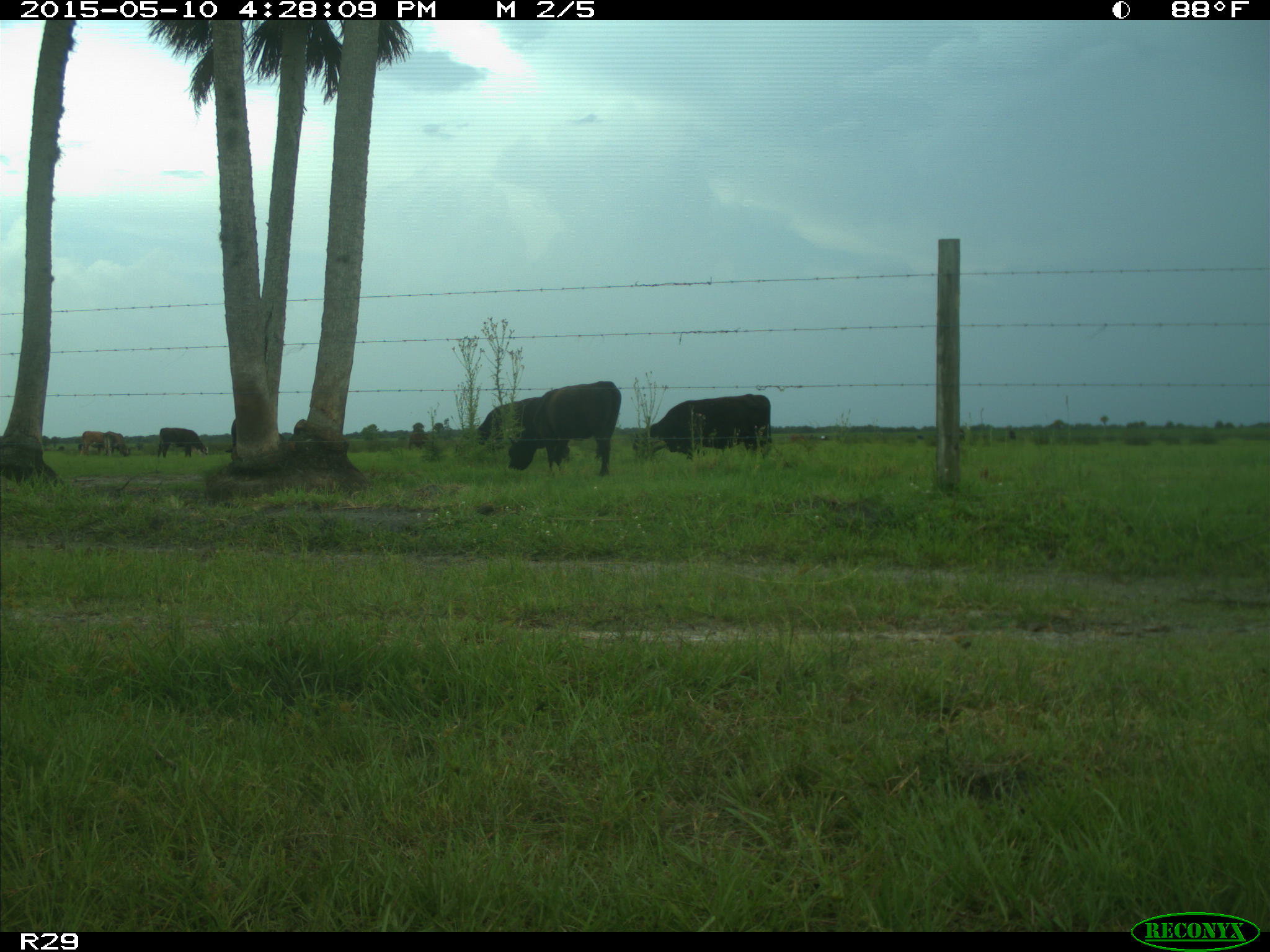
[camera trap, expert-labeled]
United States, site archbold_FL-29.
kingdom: Animalia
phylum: Chordata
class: Mammalia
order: Artiodactyla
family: Bovidae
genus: Bos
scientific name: Bos taurus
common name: domestic cow